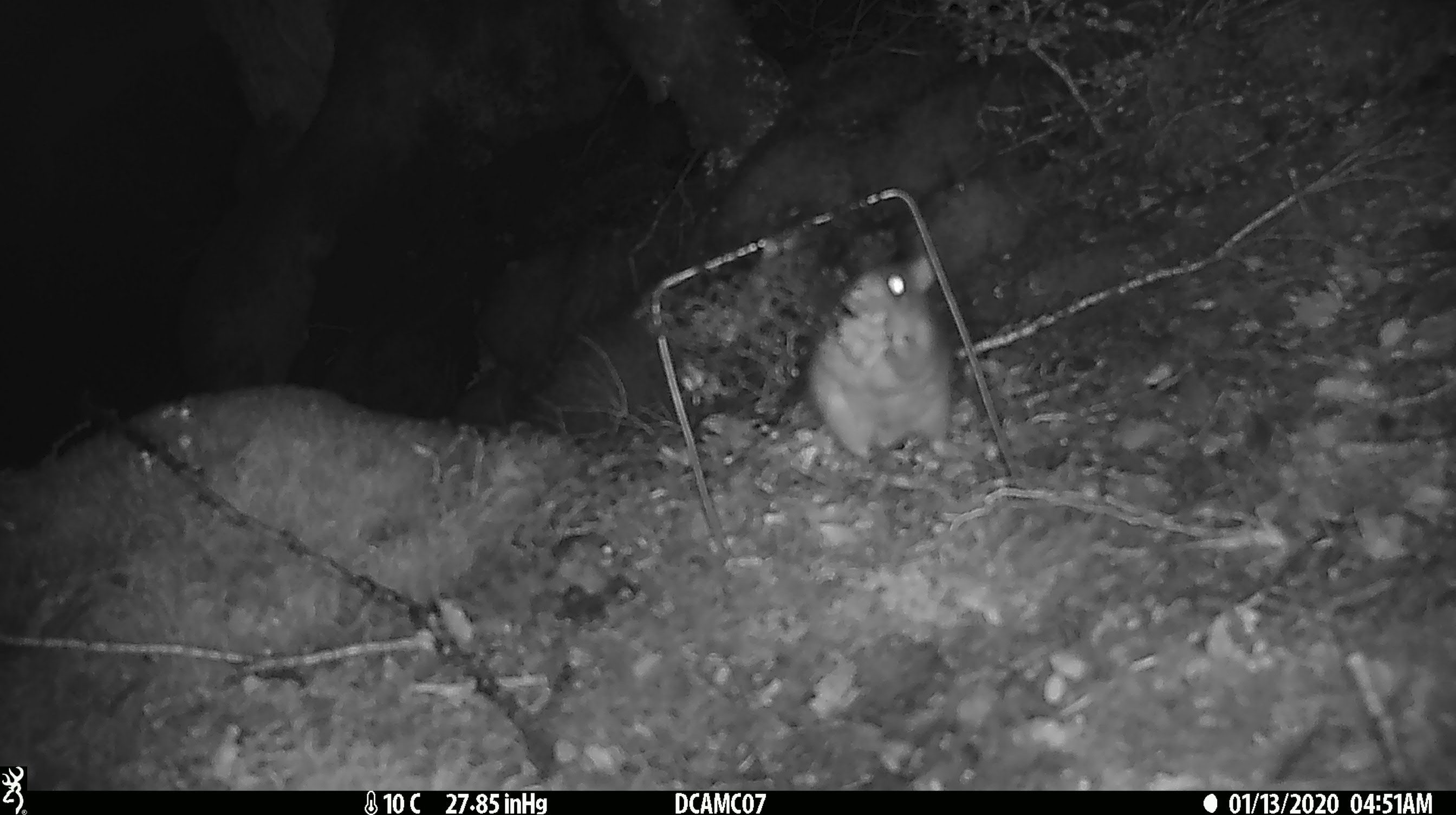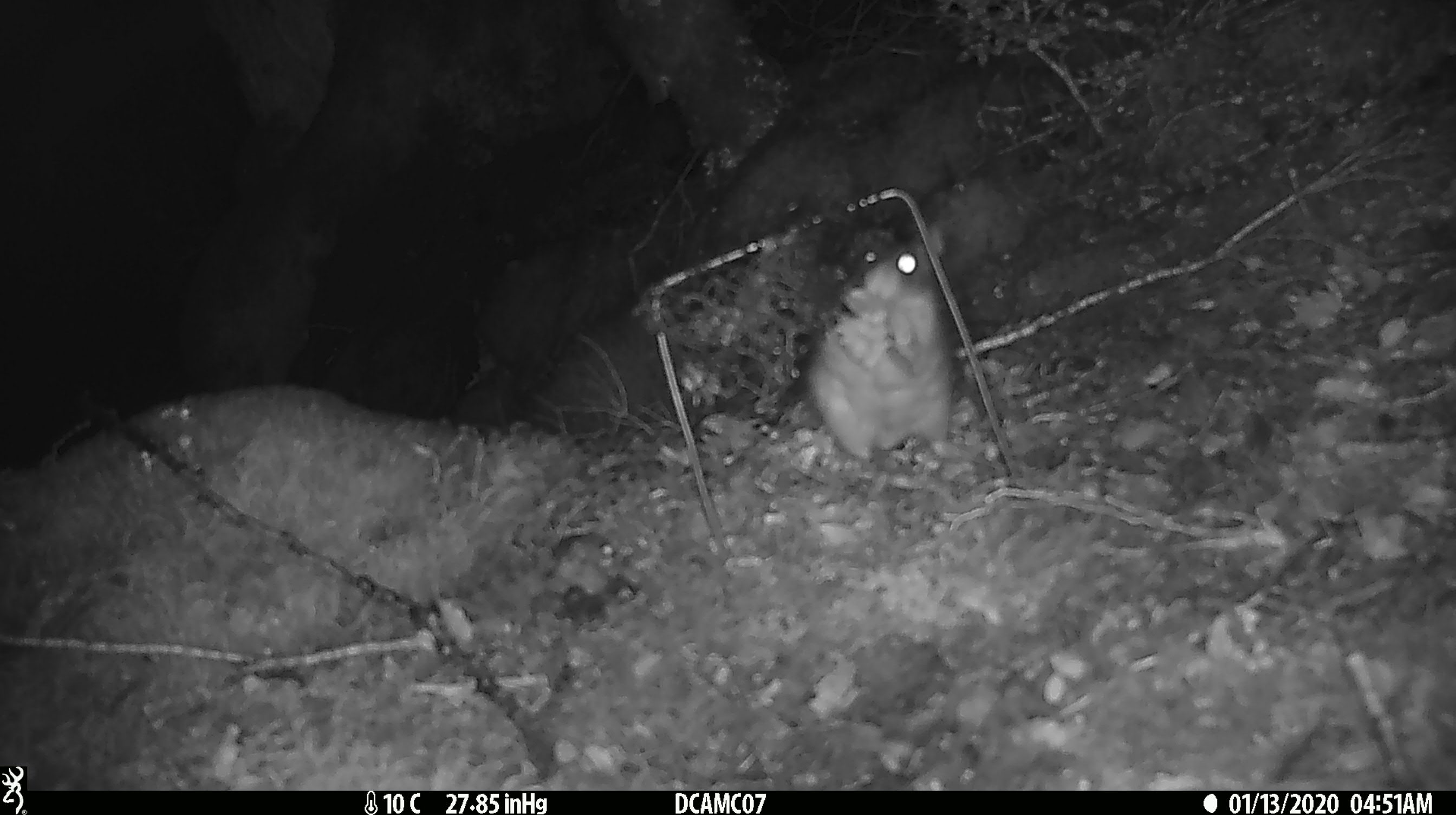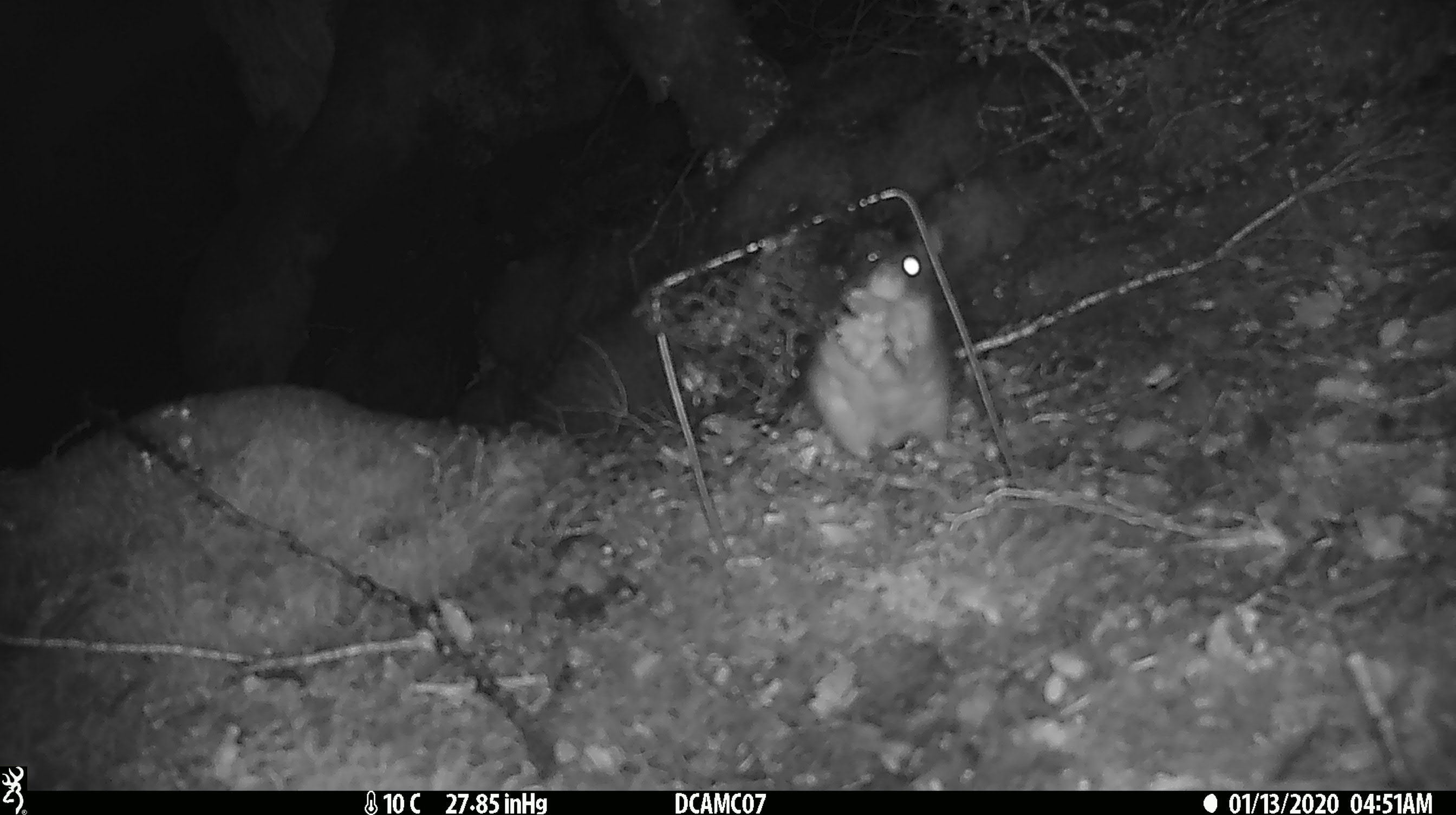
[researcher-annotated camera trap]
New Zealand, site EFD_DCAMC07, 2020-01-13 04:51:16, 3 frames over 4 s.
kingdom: Animalia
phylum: Chordata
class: Mammalia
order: Rodentia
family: Muridae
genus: Rattus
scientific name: Rattus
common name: rat